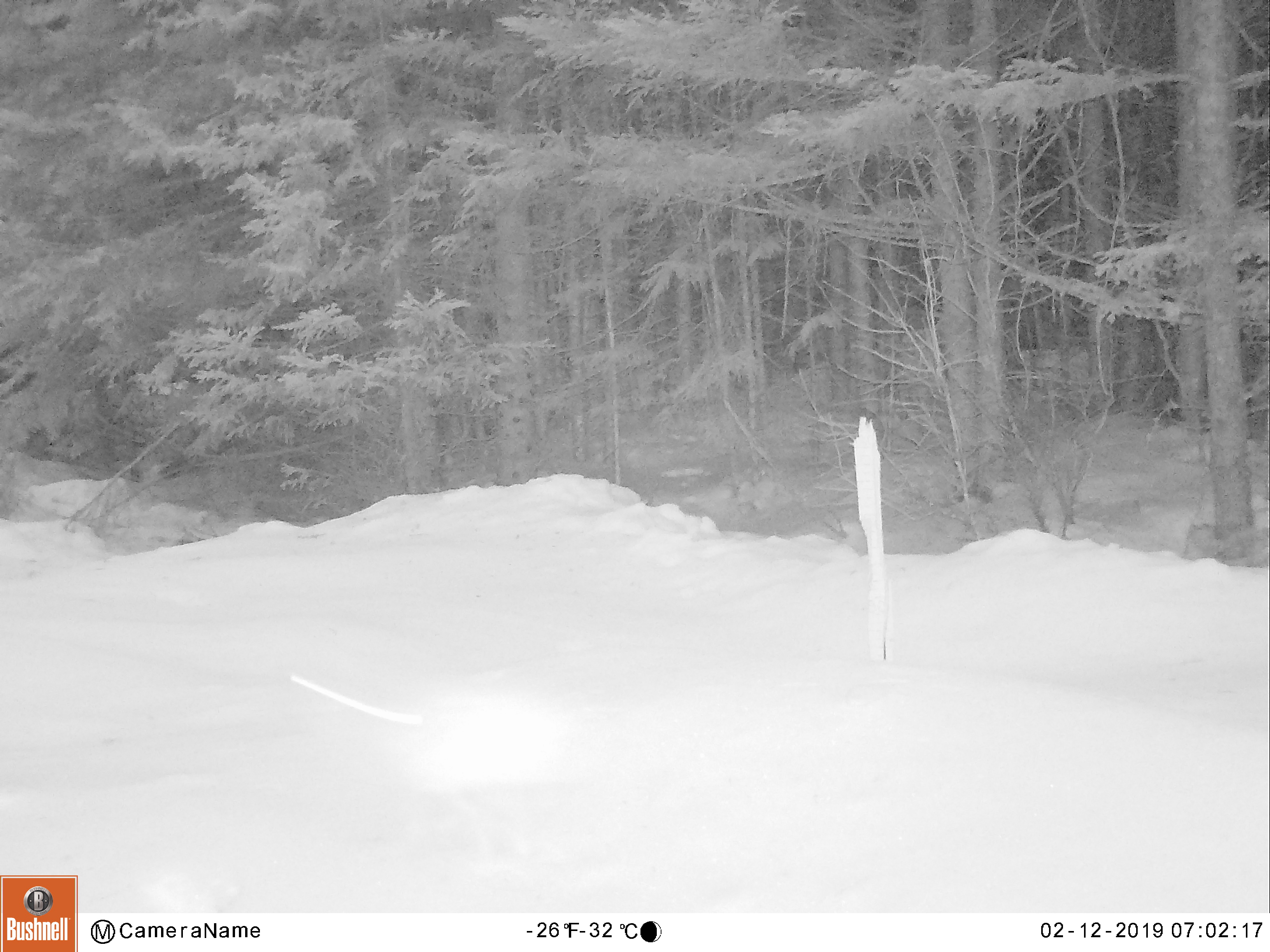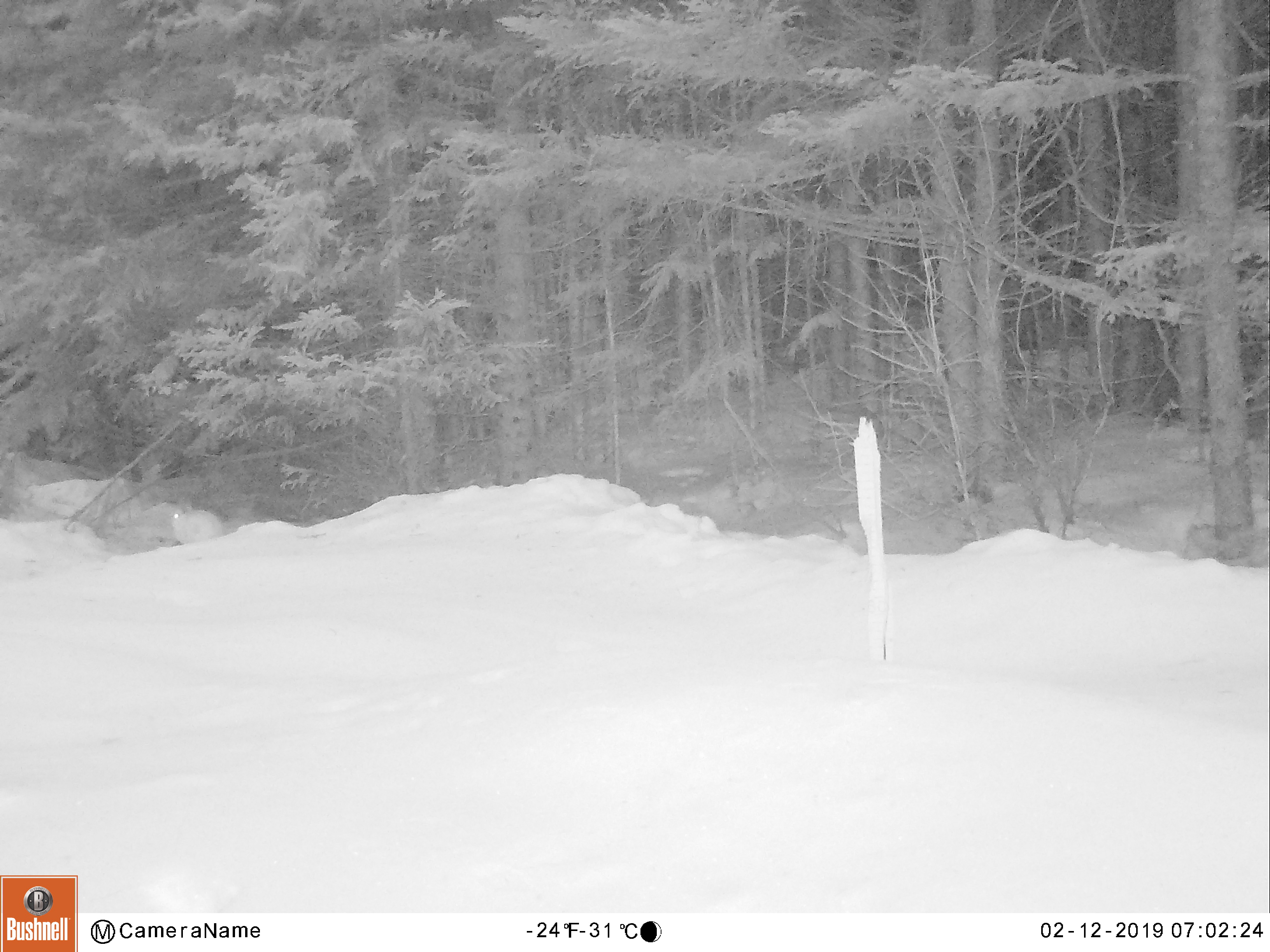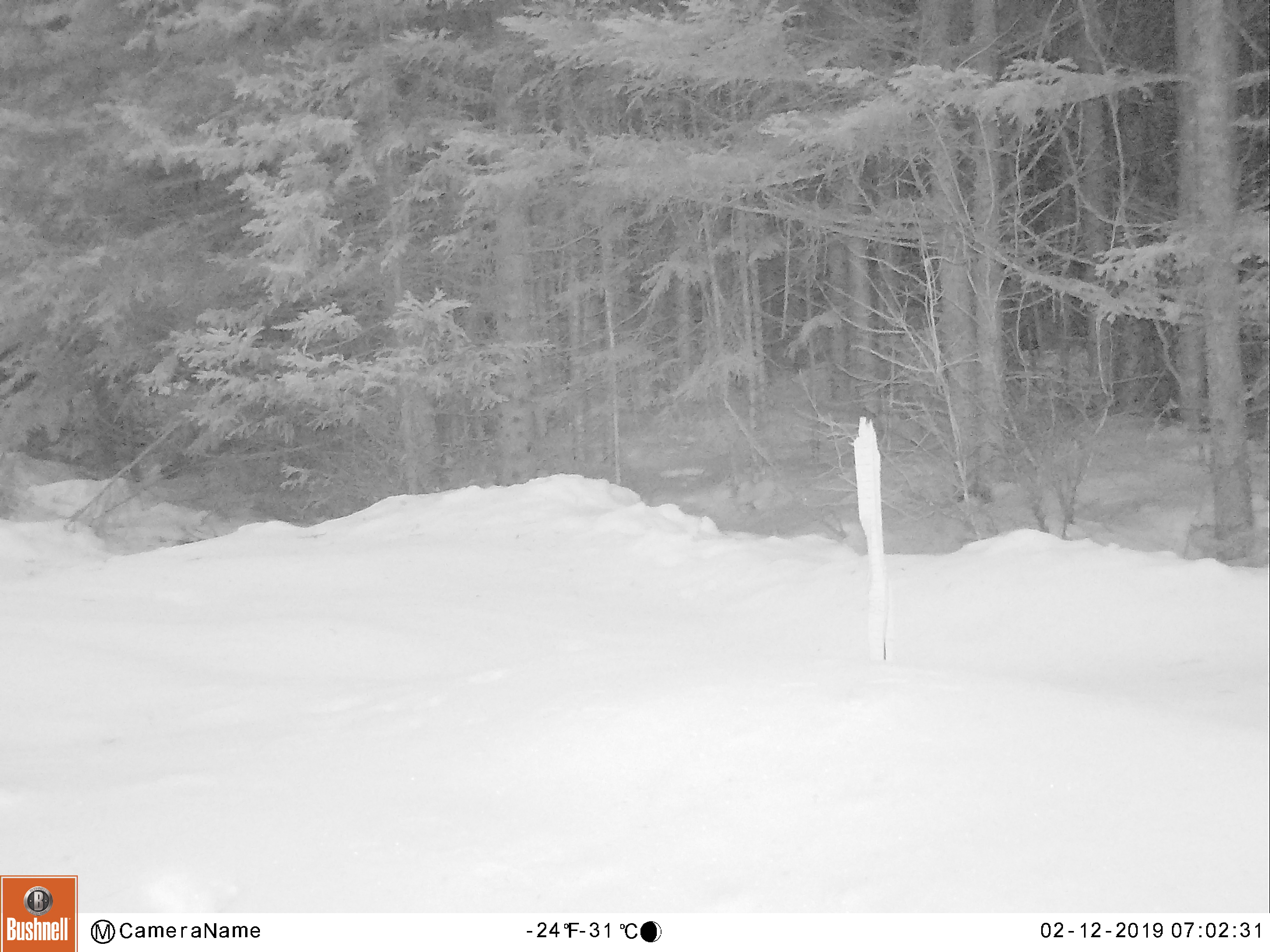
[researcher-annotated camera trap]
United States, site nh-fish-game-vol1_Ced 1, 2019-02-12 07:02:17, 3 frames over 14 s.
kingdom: Animalia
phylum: Chordata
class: Mammalia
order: Lagomorpha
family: Leporidae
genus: Lepus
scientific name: Lepus americanus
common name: snowshoe hare